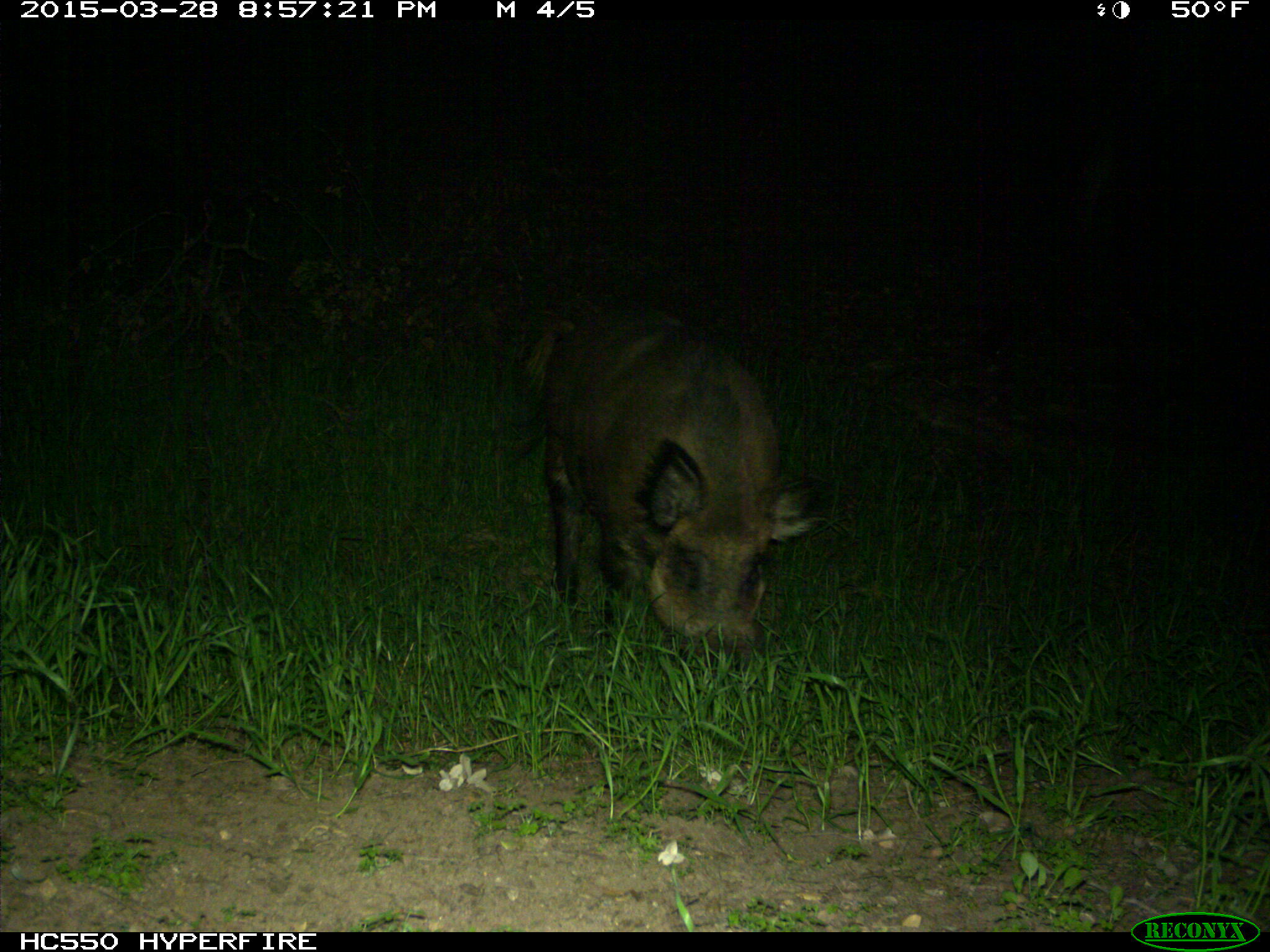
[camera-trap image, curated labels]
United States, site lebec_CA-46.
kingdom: Animalia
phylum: Chordata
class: Mammalia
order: Artiodactyla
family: Suidae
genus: Sus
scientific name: Sus scrofa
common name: wild boar